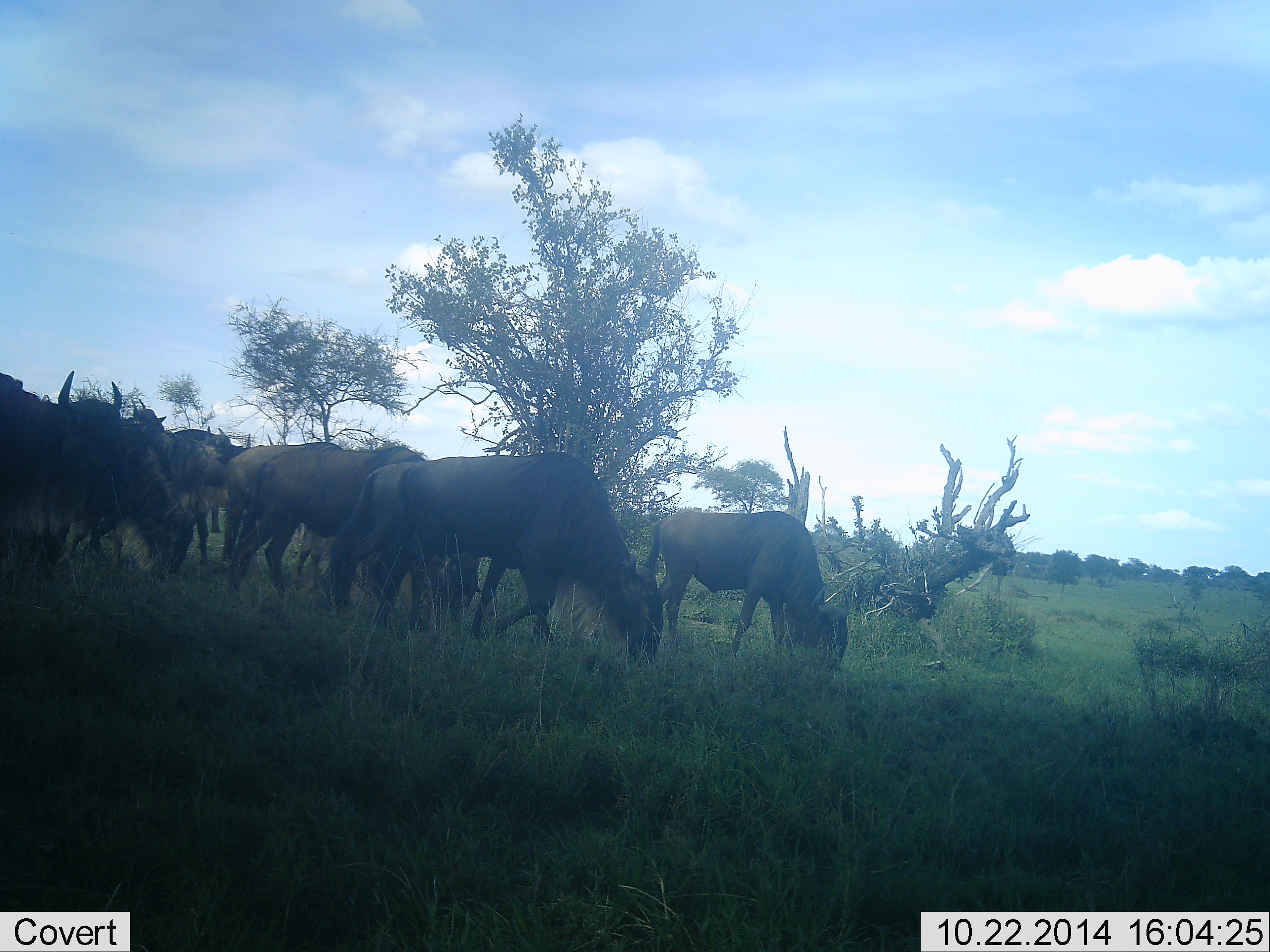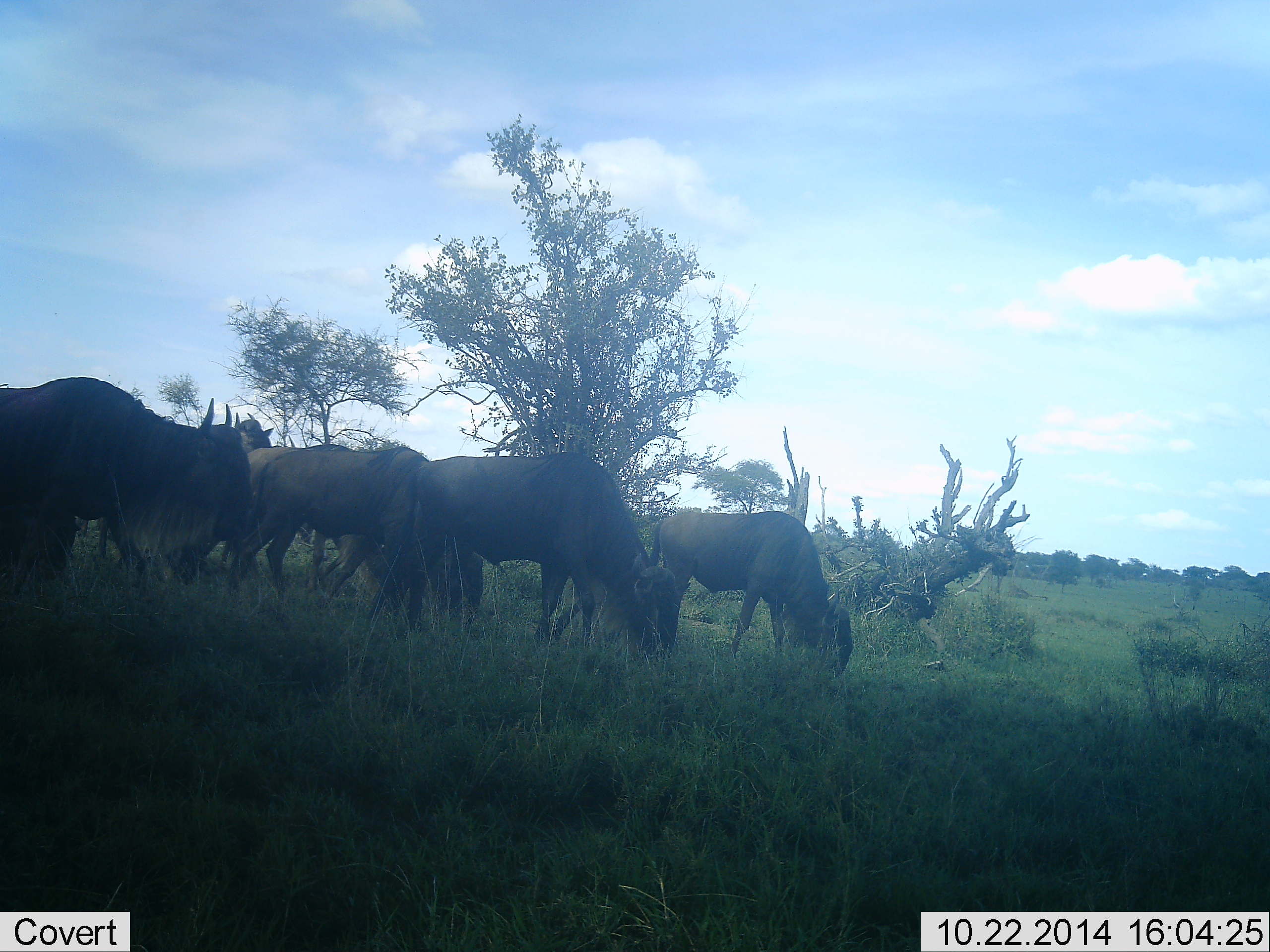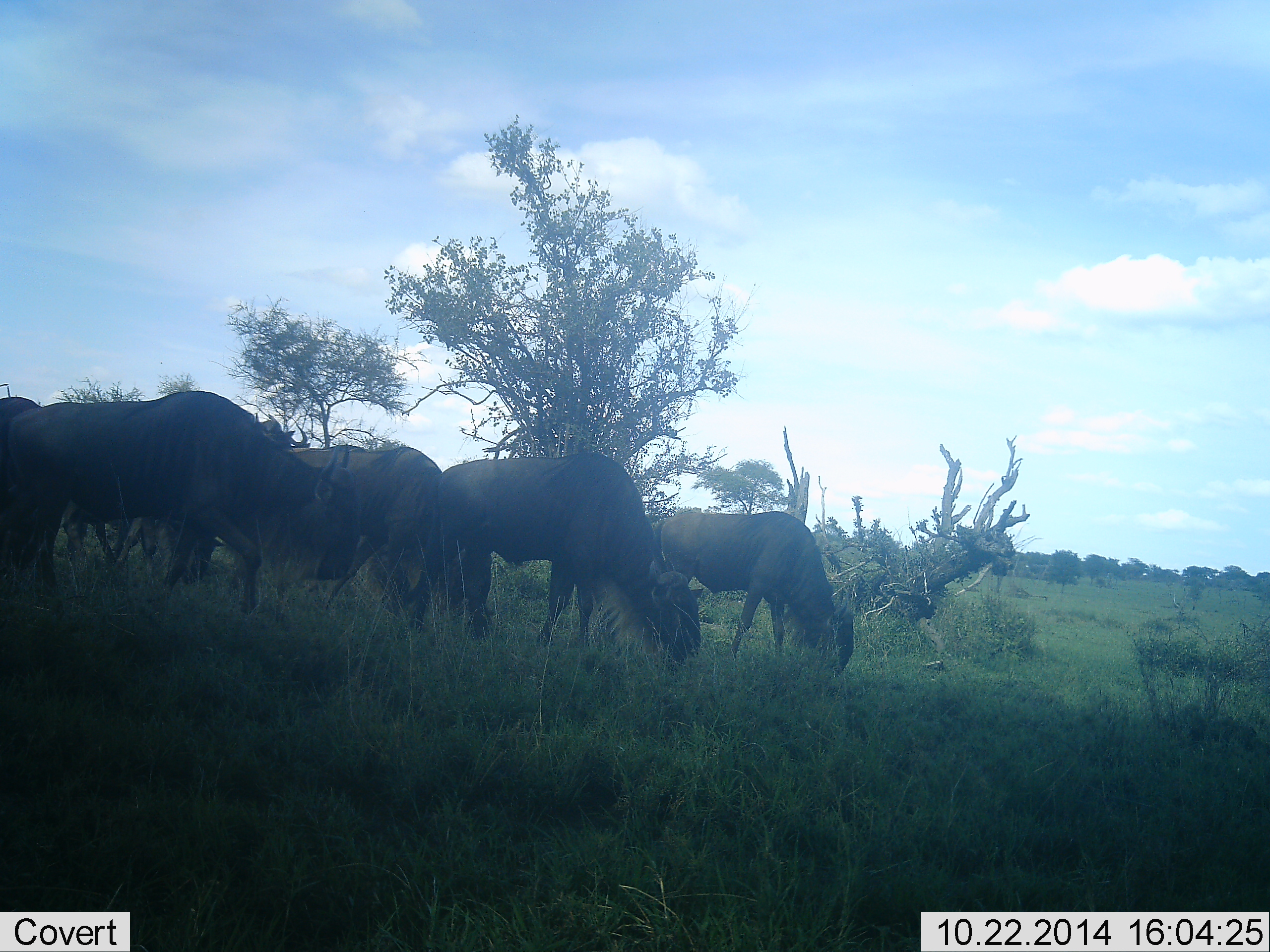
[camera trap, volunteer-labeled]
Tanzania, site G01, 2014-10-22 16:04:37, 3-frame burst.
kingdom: Animalia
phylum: Chordata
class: Mammalia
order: Artiodactyla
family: Bovidae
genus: Connochaetes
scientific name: Connochaetes taurinus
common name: blue wildebeest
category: wildebeest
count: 8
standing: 30%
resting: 0%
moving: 30%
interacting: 0%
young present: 0%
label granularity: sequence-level